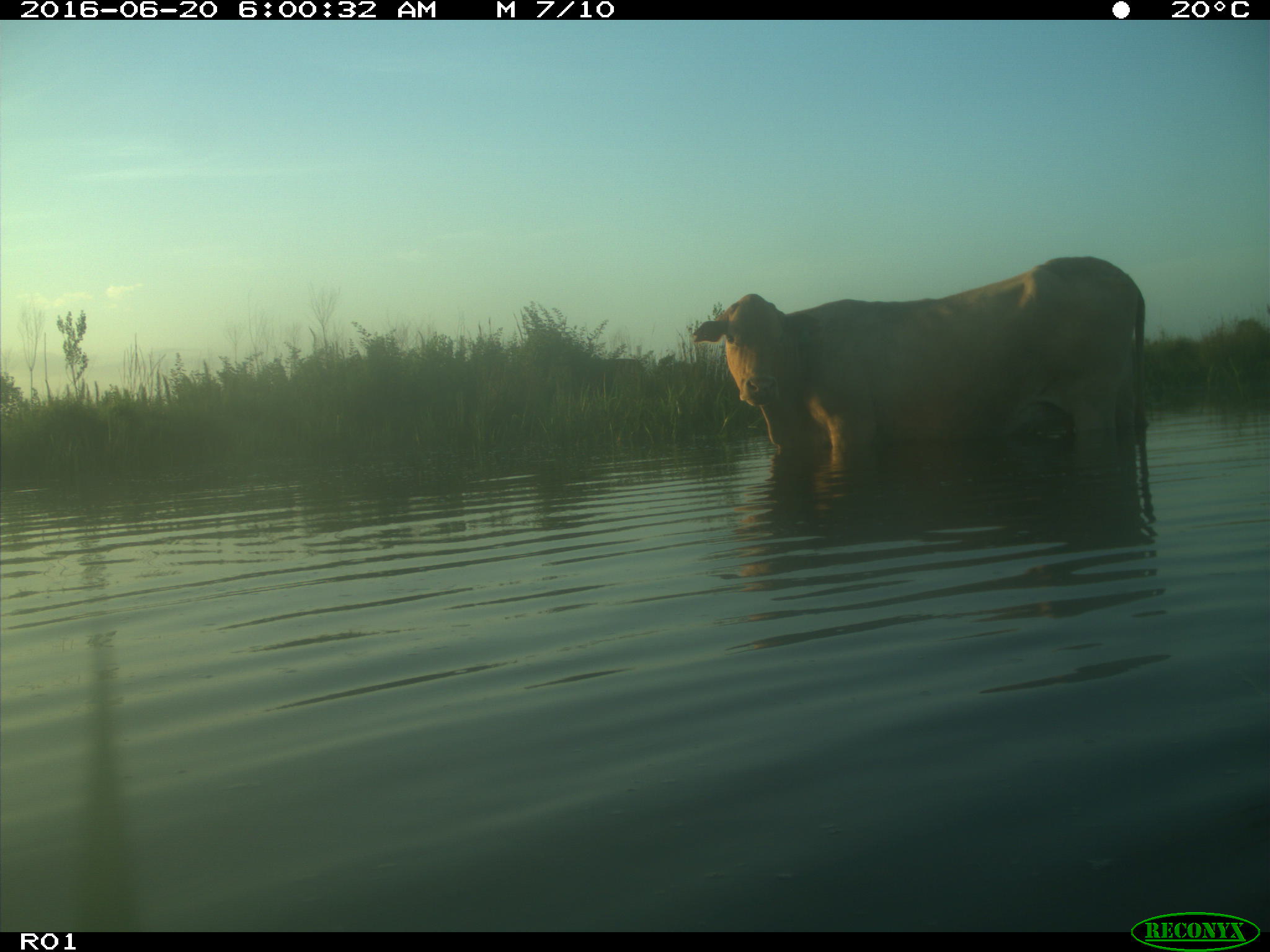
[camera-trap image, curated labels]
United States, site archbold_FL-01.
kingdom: Animalia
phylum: Chordata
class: Mammalia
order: Artiodactyla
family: Bovidae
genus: Bos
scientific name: Bos taurus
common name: domestic cow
Bos taurus (domestic cow).